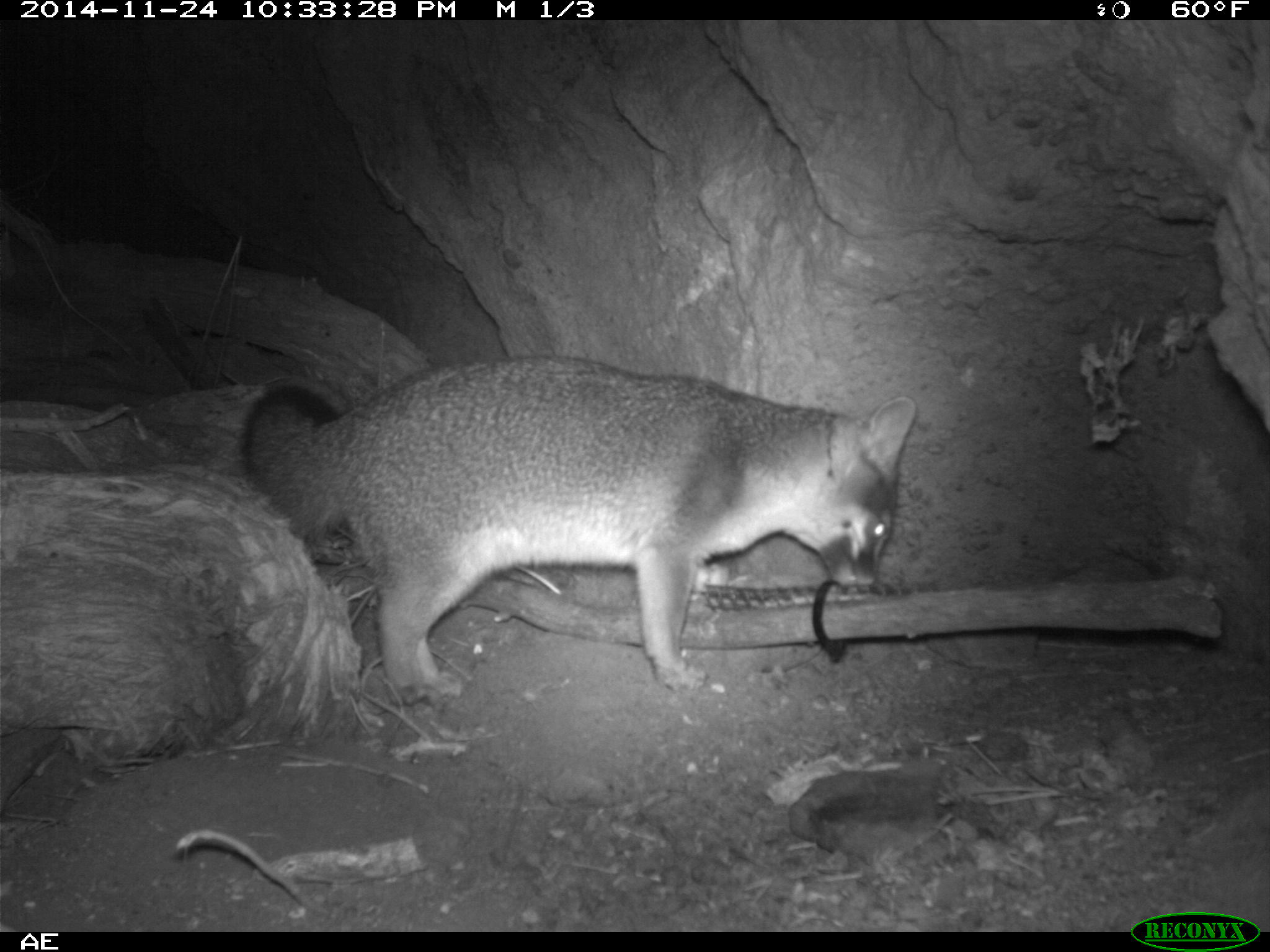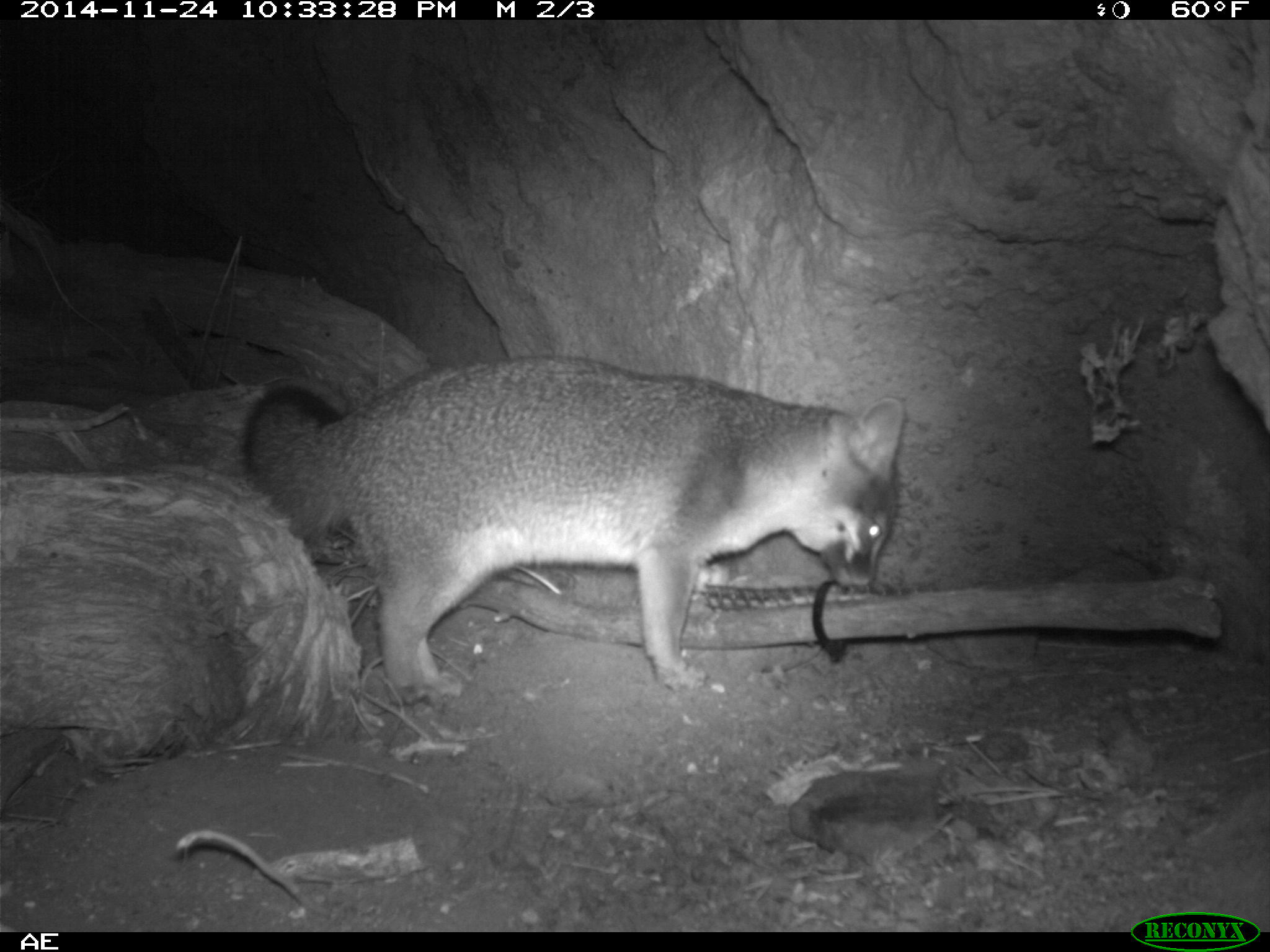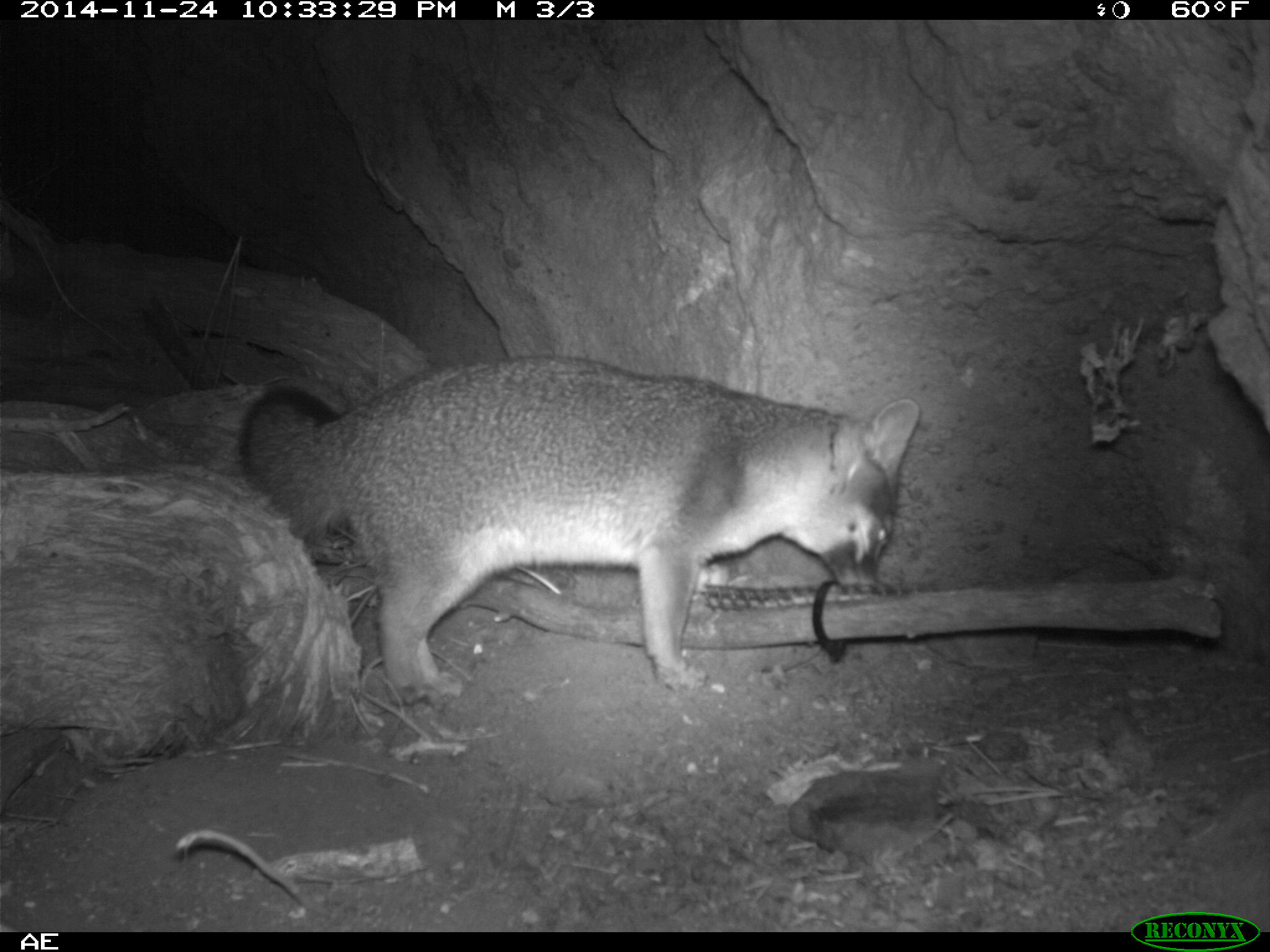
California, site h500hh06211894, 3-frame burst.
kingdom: Animalia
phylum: Chordata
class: Mammalia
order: Carnivora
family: Canidae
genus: Urocyon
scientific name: Urocyon littoralis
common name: island fox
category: fox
Fox (island fox) (Urocyon littoralis).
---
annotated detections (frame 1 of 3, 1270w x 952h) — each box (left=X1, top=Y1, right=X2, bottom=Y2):
fox: (left=239, top=359, right=920, bottom=703)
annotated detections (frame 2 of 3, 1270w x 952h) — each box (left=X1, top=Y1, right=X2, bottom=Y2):
fox: (left=238, top=350, right=905, bottom=702)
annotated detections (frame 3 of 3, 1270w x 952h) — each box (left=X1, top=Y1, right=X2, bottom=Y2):
fox: (left=239, top=355, right=921, bottom=705)